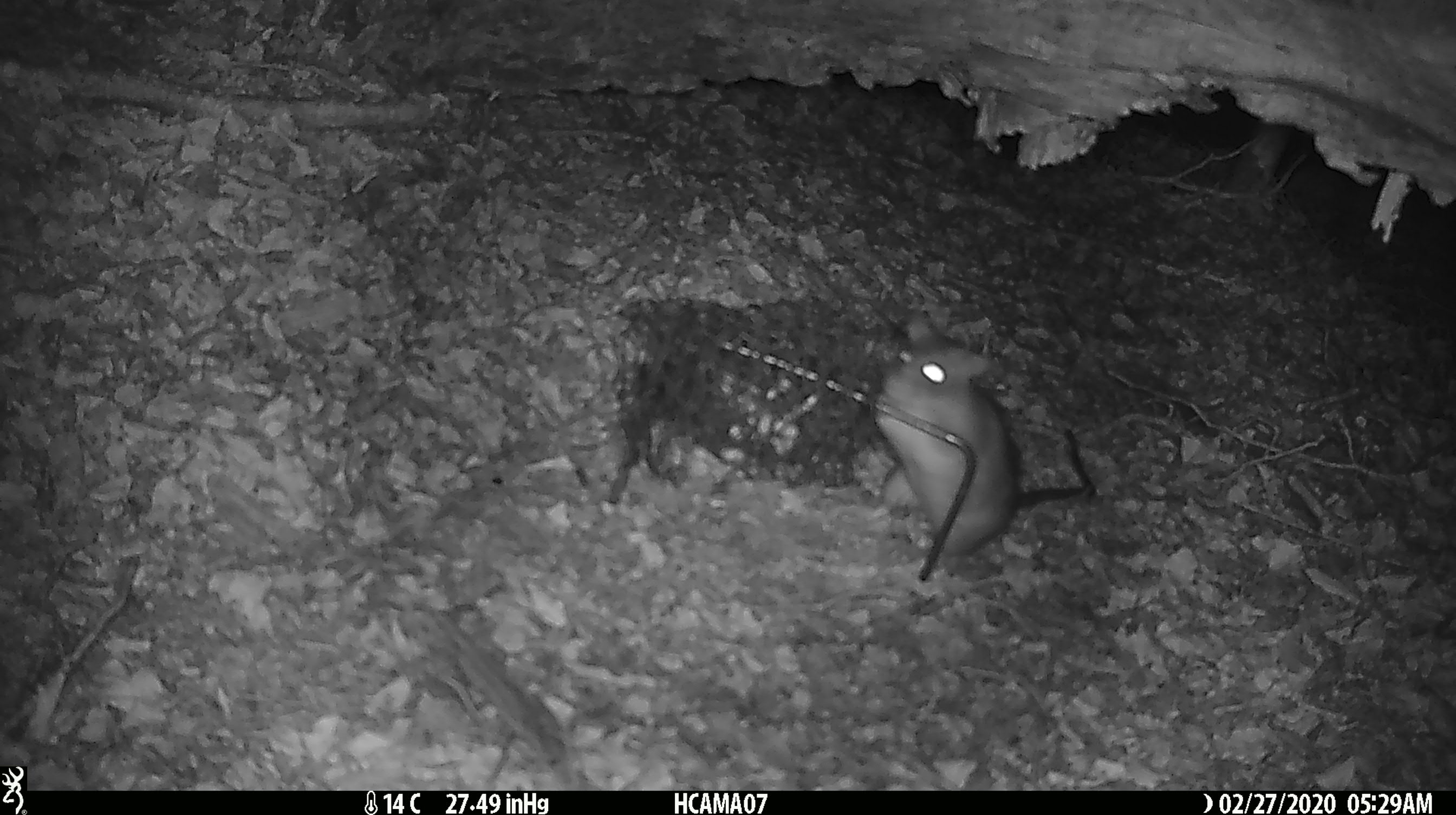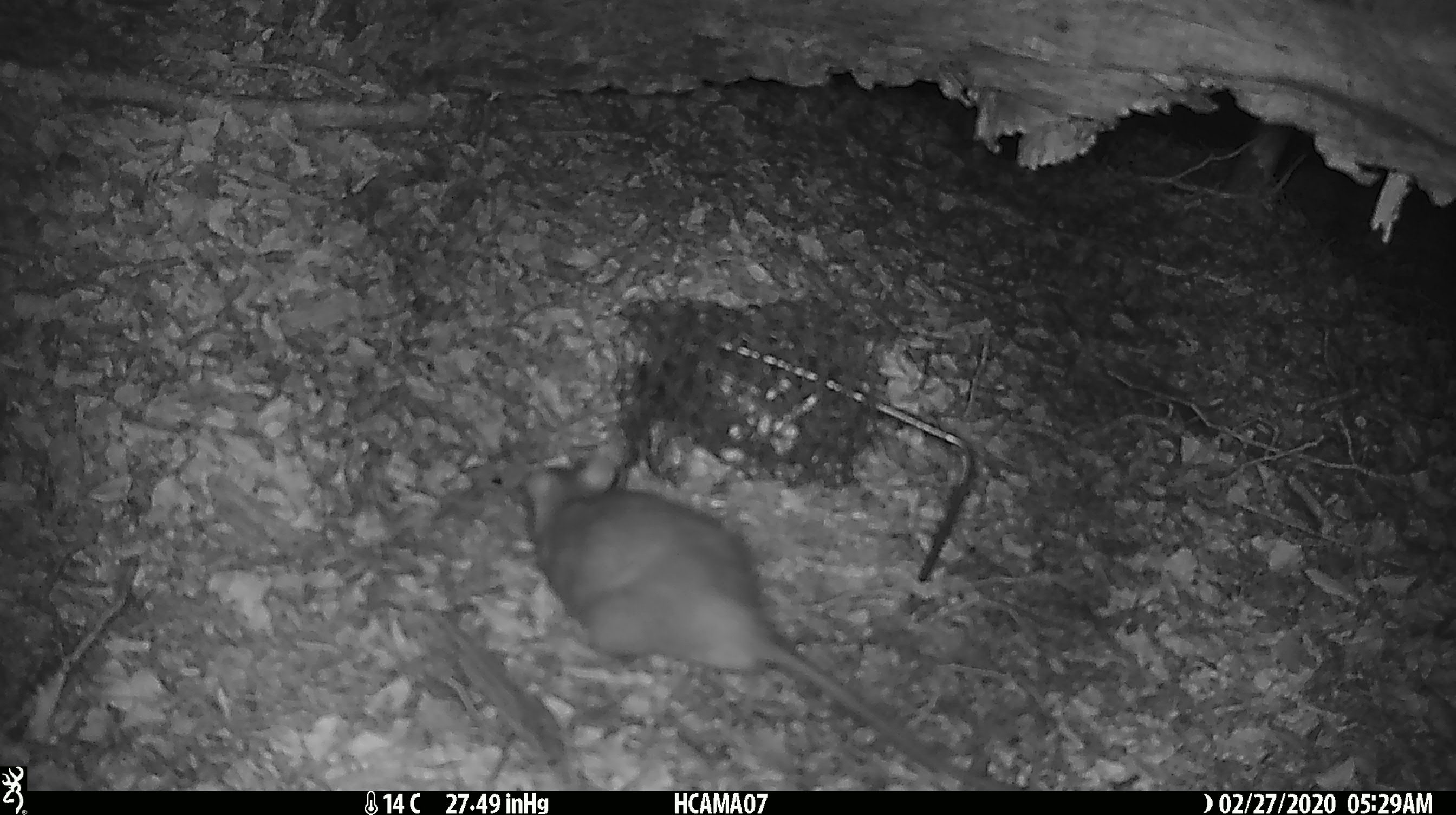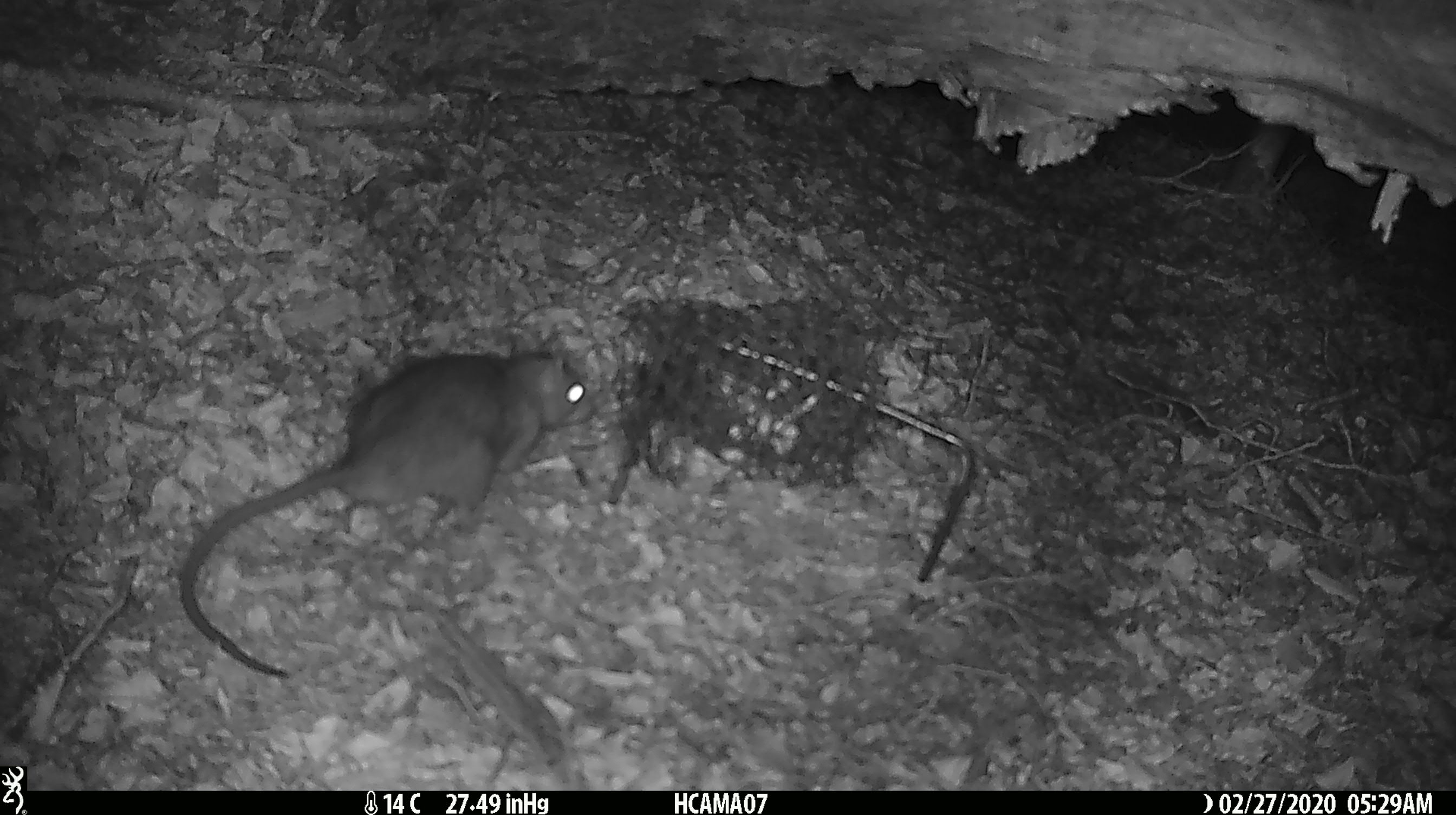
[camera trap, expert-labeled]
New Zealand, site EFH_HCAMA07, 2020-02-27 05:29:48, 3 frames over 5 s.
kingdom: Animalia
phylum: Chordata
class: Mammalia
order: Rodentia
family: Muridae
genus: Rattus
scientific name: Rattus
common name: rat